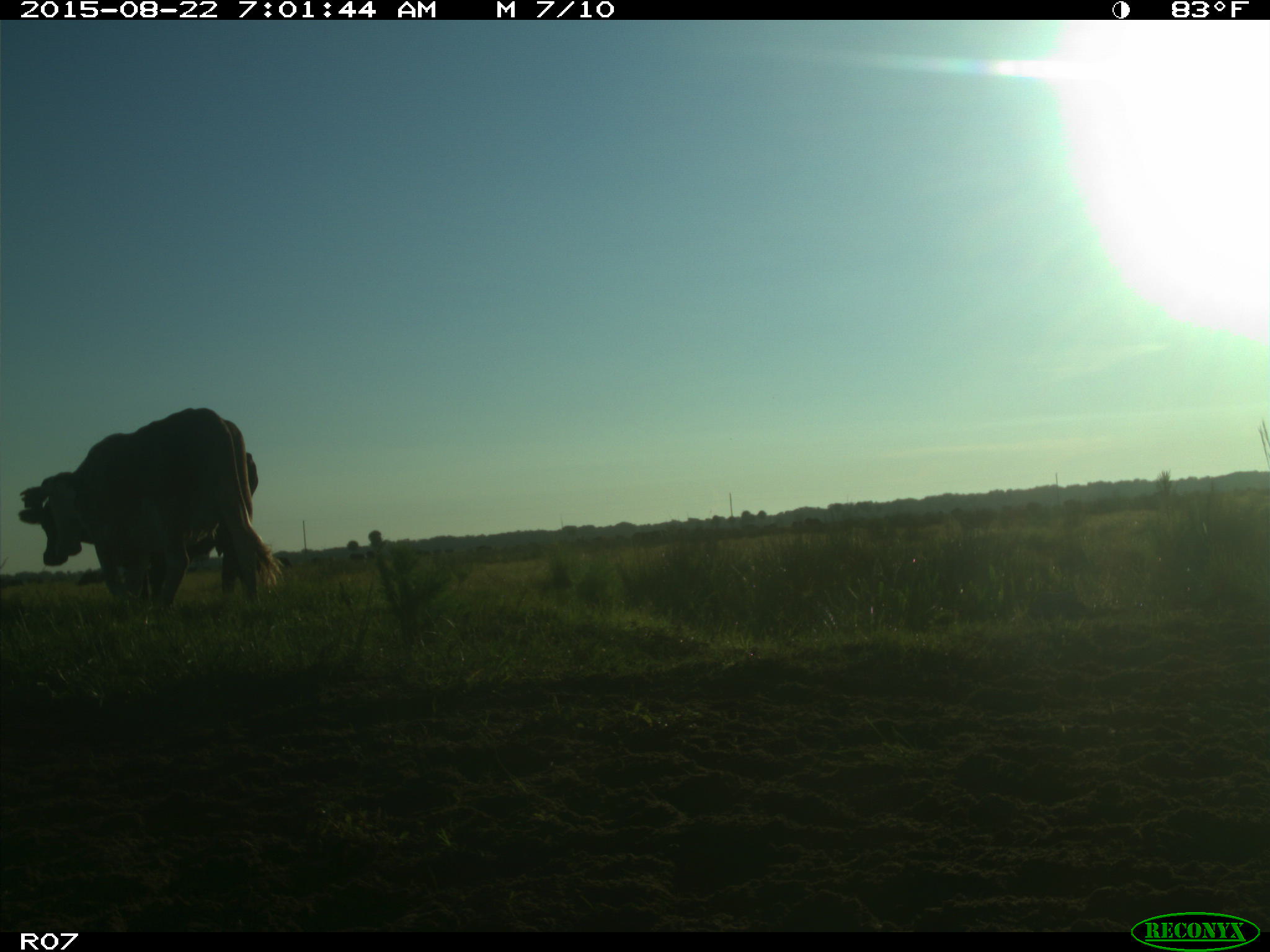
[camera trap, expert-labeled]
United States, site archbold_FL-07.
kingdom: Animalia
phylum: Chordata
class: Mammalia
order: Artiodactyla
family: Bovidae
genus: Bos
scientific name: Bos taurus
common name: domestic cow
Bos taurus (domestic cow).